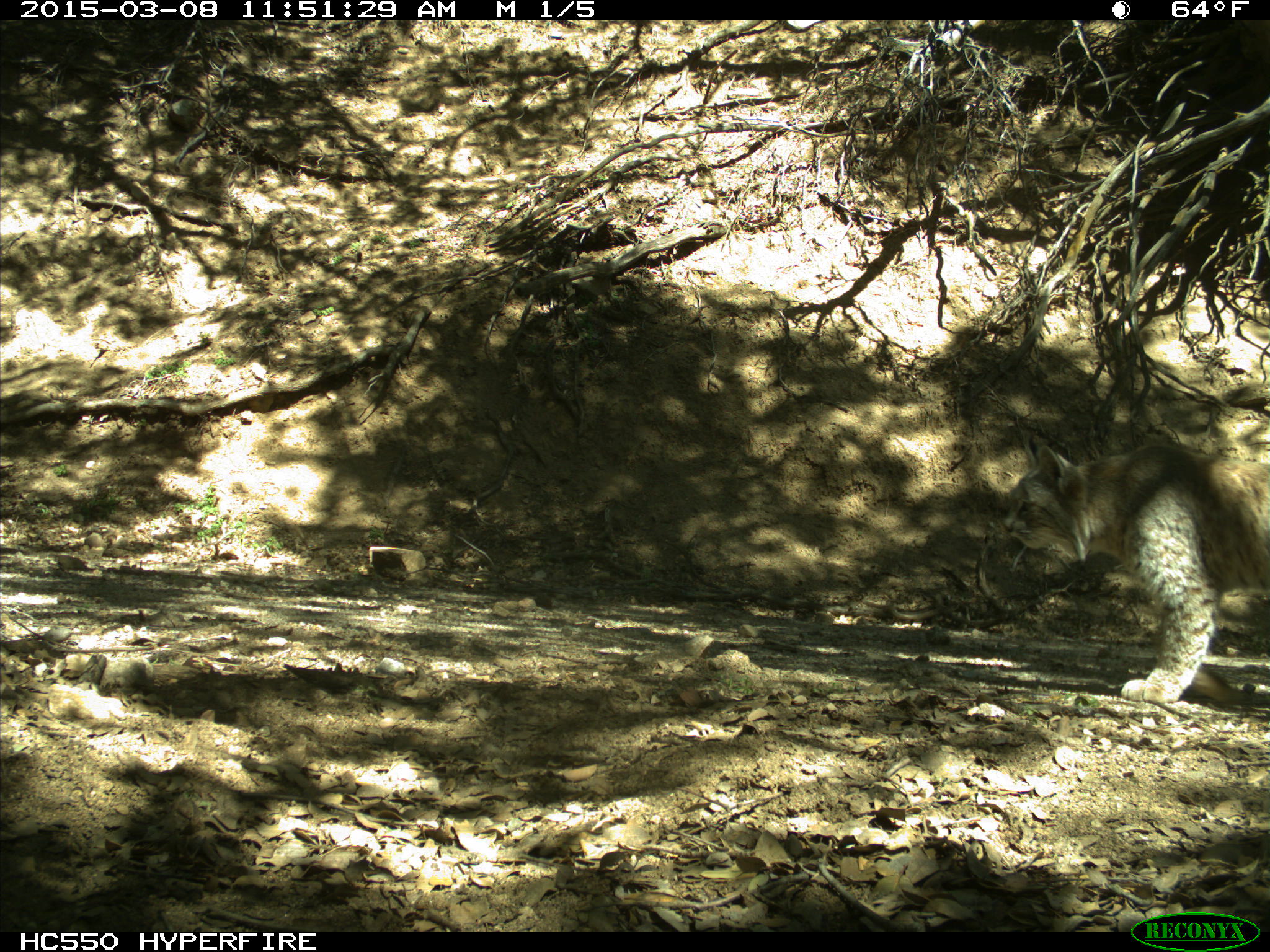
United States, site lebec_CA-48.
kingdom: Animalia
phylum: Chordata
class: Mammalia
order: Carnivora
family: Felidae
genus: Lynx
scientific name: Lynx rufus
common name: bobcat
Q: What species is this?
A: Lynx rufus (bobcat).